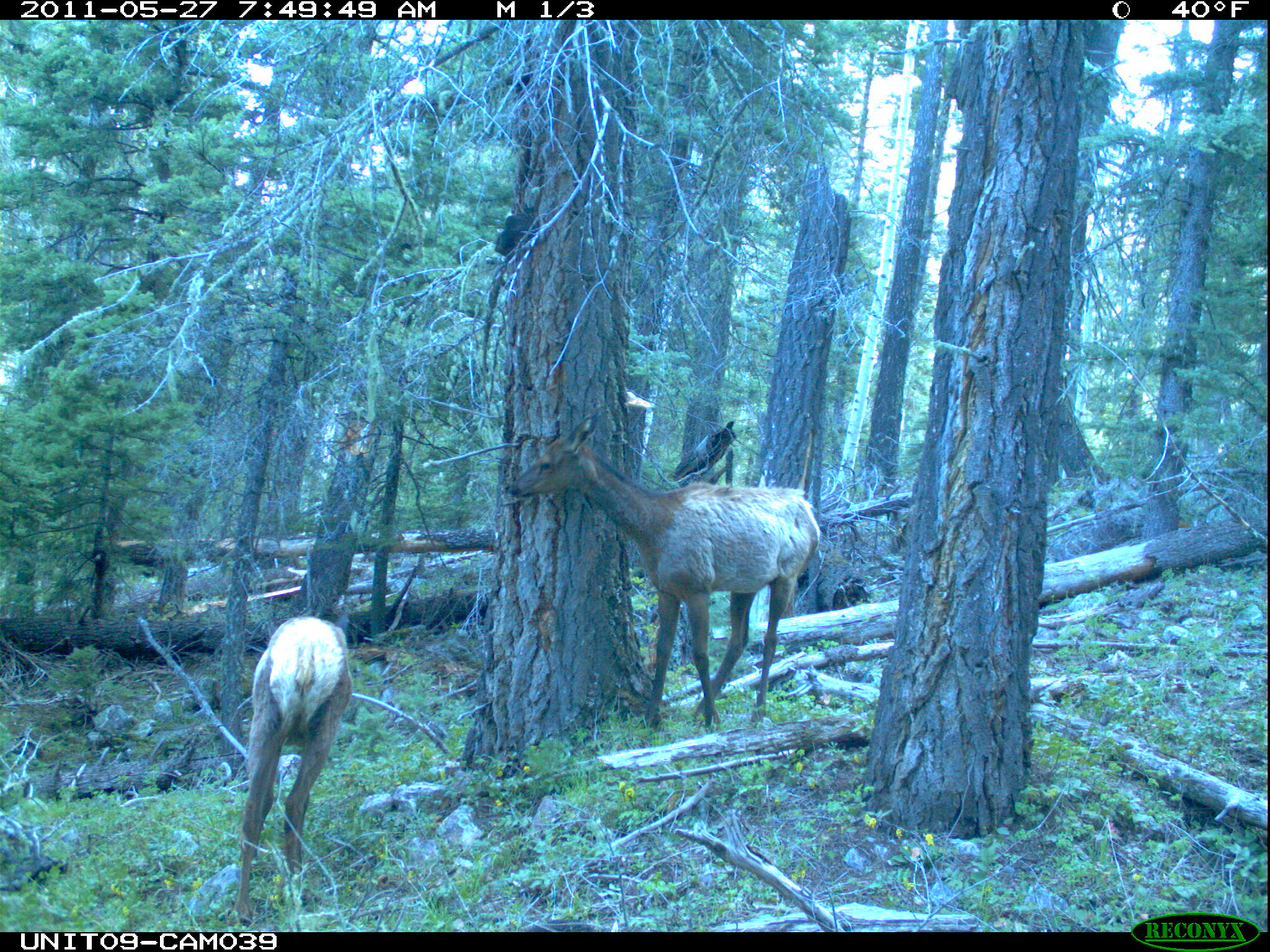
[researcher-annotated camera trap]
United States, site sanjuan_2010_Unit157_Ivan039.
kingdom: Animalia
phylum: Chordata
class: Mammalia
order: Artiodactyla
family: Cervidae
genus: Cervus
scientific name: Cervus elaphus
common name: red deer